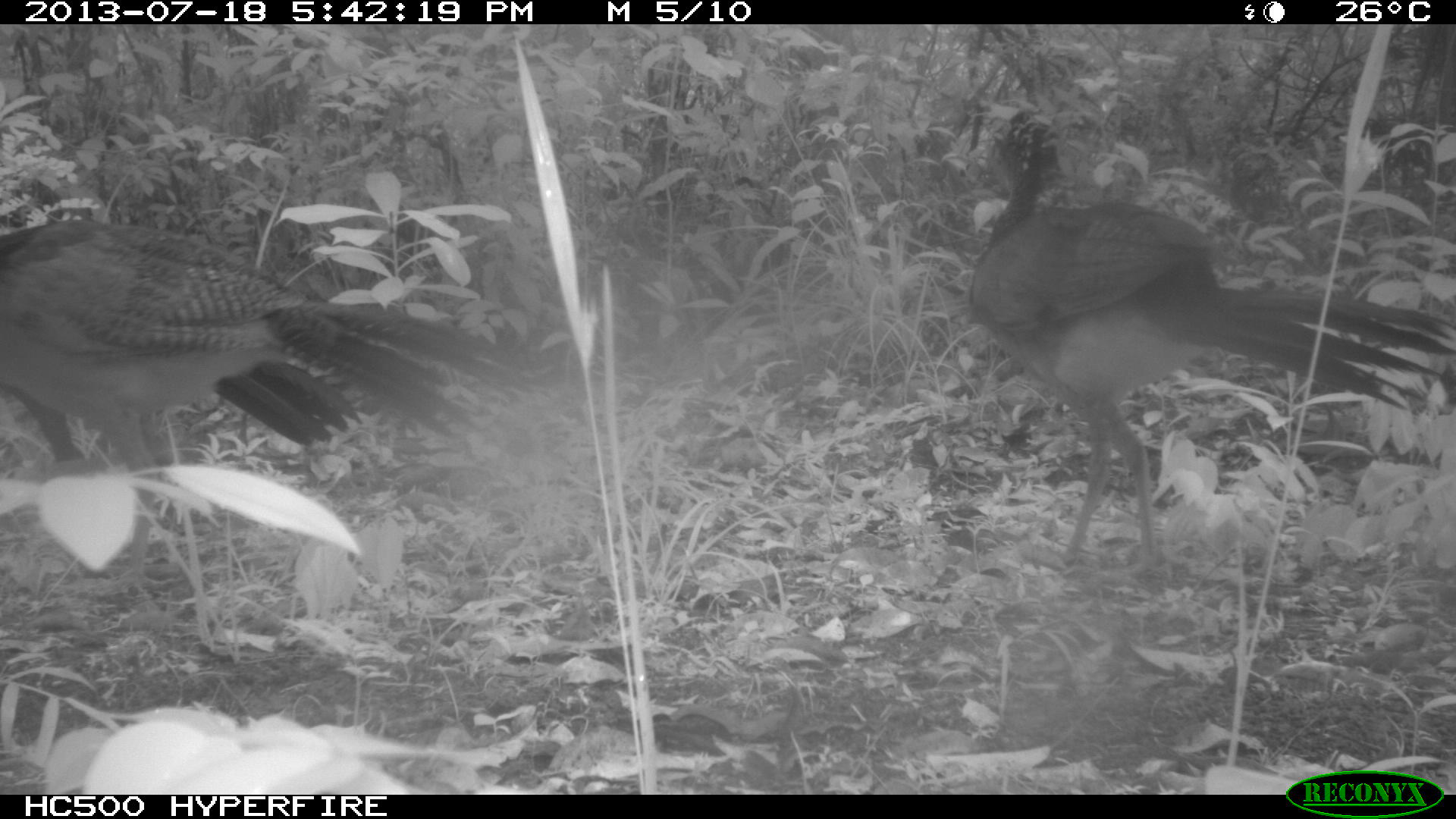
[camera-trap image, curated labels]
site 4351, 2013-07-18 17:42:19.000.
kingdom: Animalia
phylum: Chordata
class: Aves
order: Galliformes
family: Cracidae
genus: Crax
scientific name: Crax rubra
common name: great curassow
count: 5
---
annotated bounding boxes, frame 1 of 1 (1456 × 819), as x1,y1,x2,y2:
crax rubra: 969,111,1447,575; 0,217,551,599